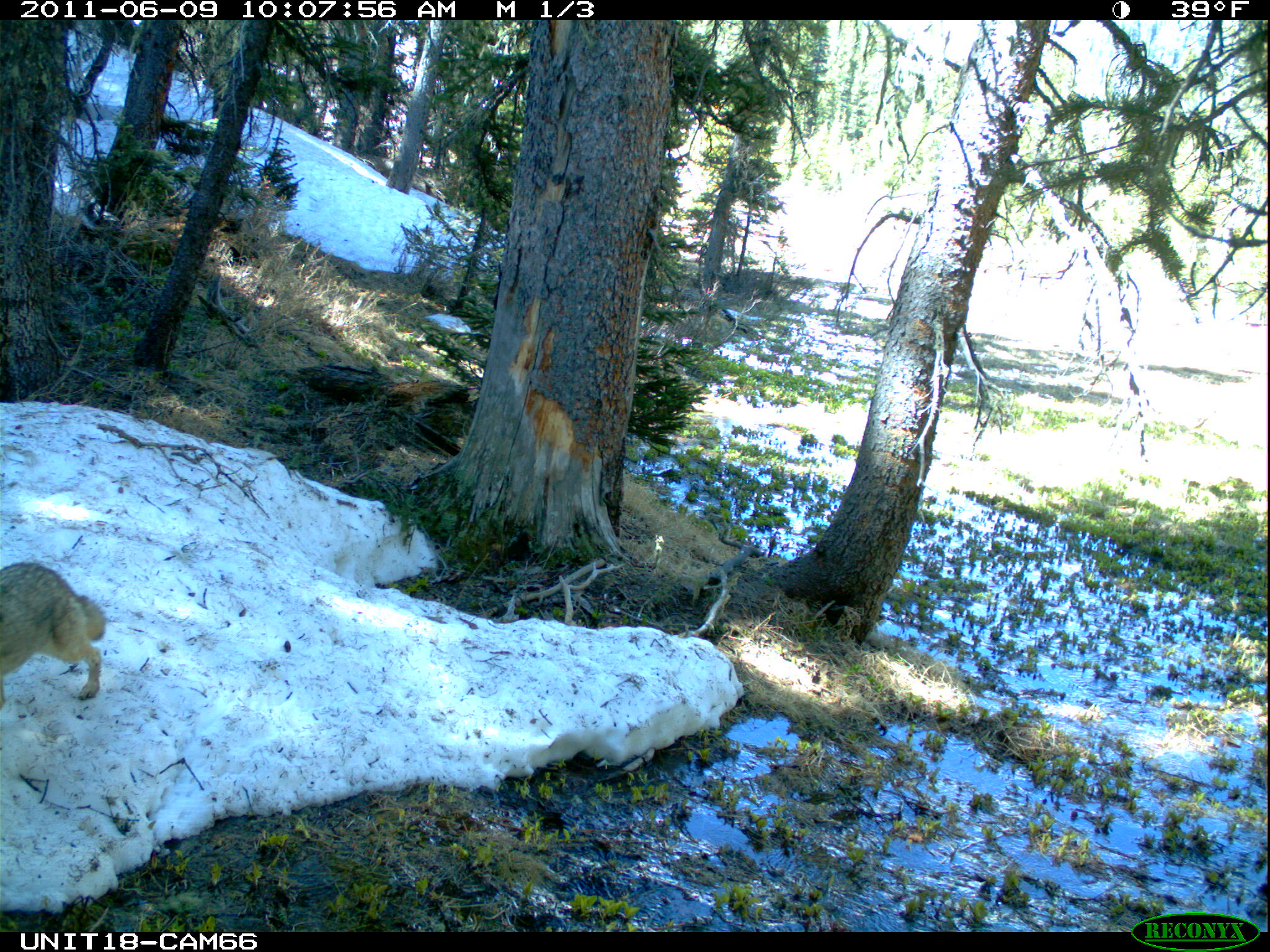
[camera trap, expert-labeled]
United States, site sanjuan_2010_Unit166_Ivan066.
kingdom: Animalia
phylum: Chordata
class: Mammalia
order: Carnivora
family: Canidae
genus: Canis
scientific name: Canis latrans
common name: coyote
Canis latrans (coyote).